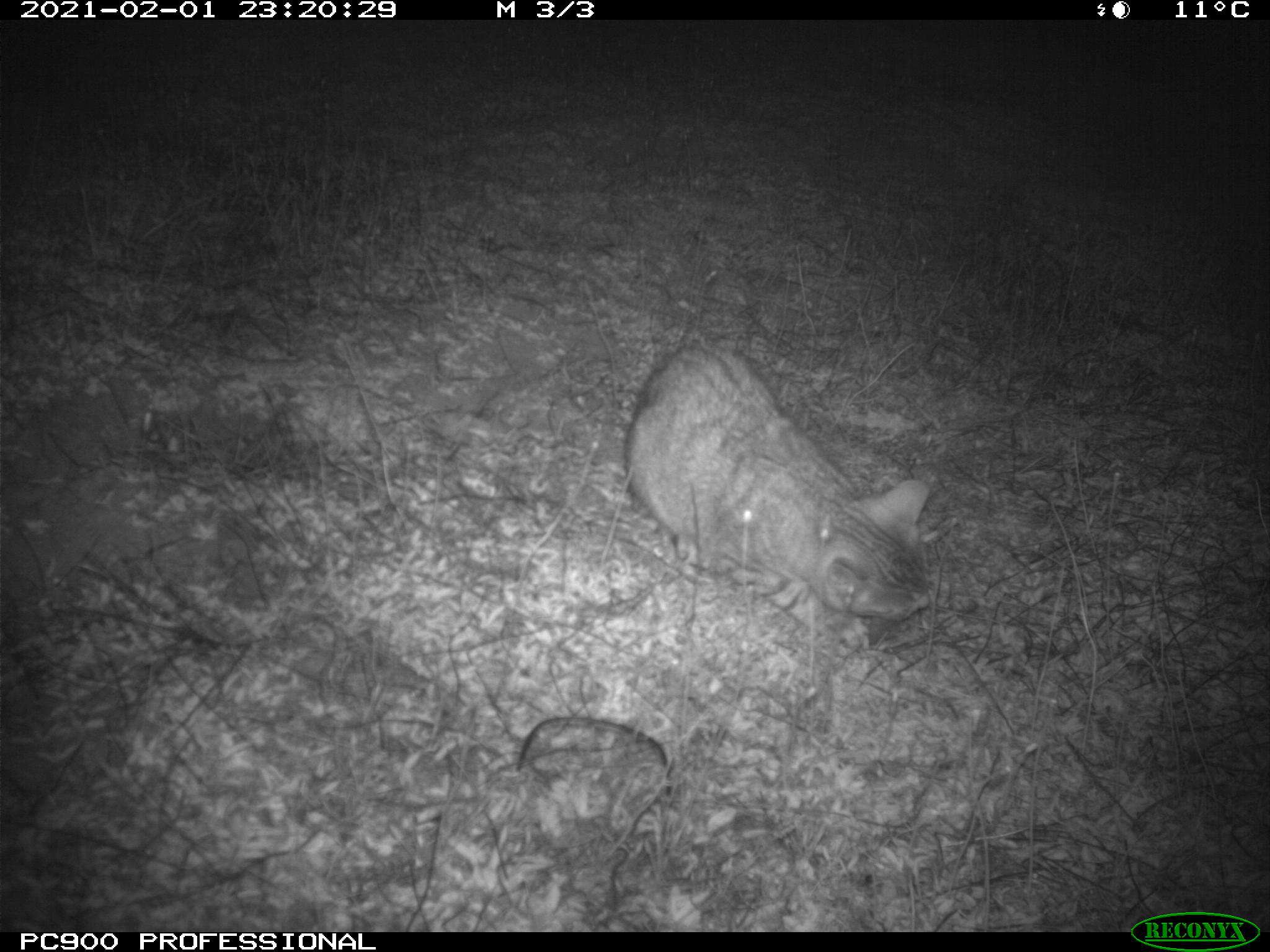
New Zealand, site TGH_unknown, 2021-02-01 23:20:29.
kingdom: Animalia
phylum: Chordata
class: Mammalia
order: Carnivora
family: Felidae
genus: Felis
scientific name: Felis catus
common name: domestic cat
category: cat